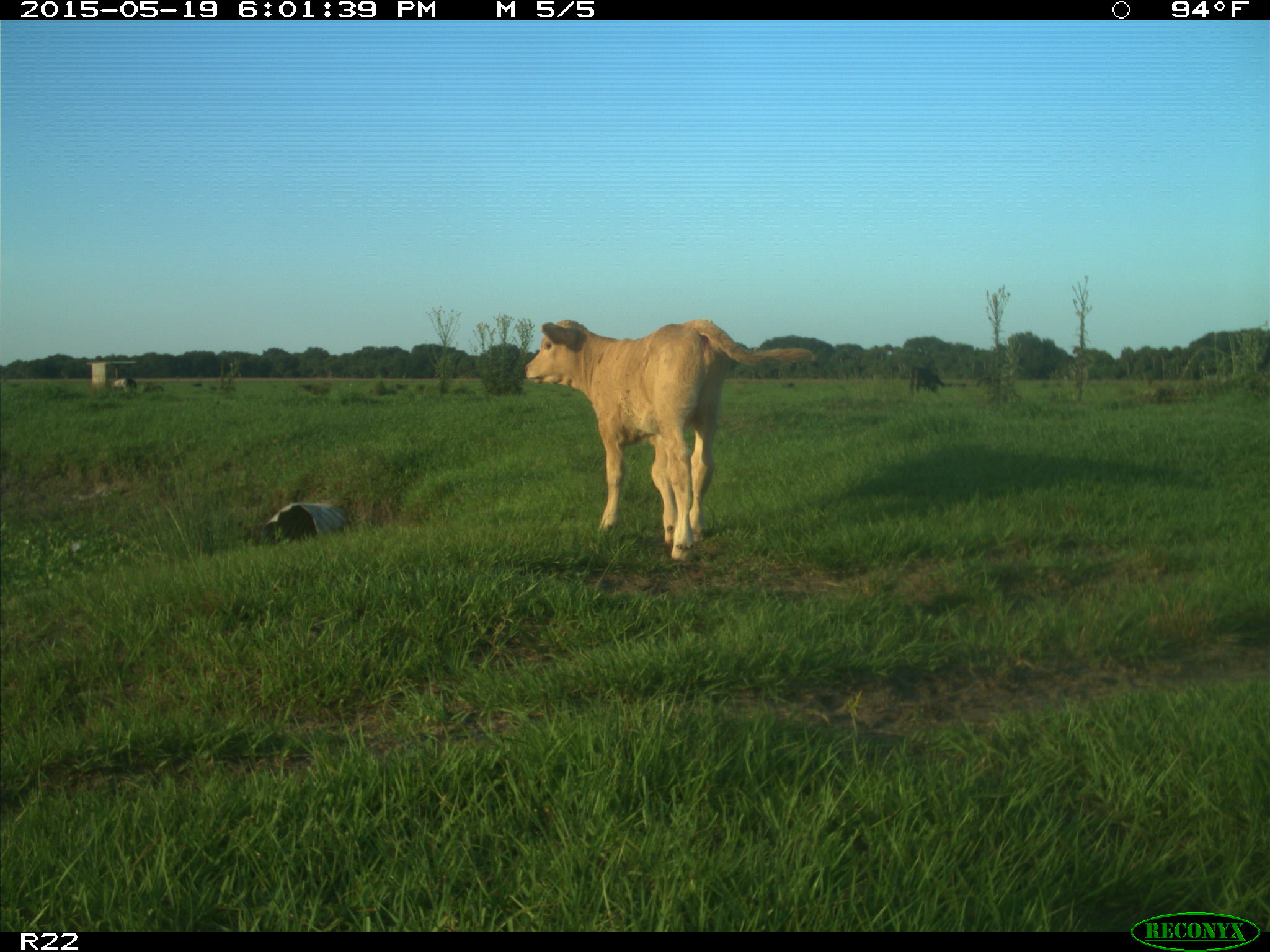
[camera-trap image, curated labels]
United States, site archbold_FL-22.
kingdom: Animalia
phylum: Chordata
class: Mammalia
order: Artiodactyla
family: Bovidae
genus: Bos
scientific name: Bos taurus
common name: domestic cow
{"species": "Bos taurus (domestic cow)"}